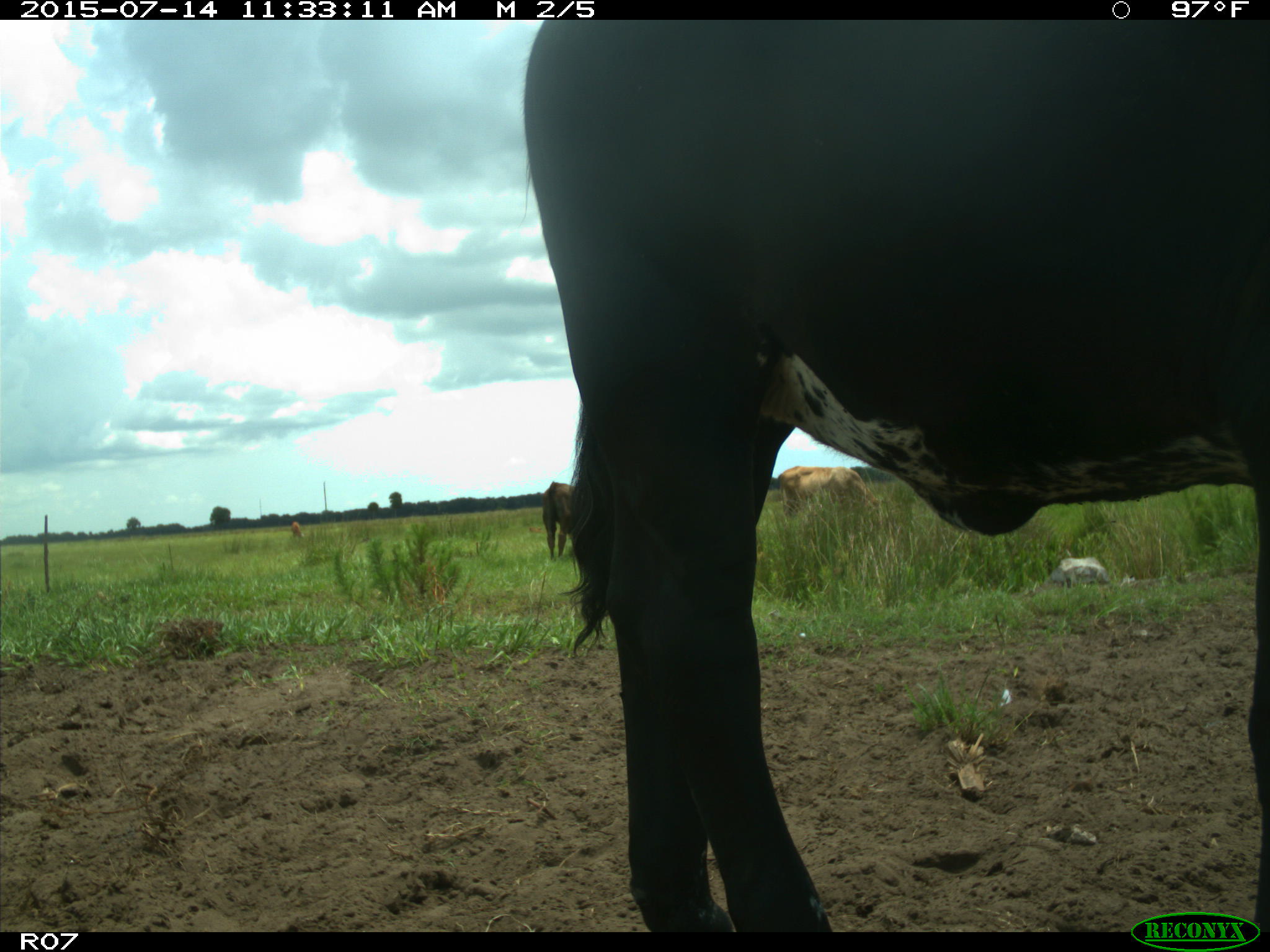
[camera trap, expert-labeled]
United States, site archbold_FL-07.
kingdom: Animalia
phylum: Chordata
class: Mammalia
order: Artiodactyla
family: Bovidae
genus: Bos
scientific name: Bos taurus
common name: domestic cow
Bos taurus (domestic cow).